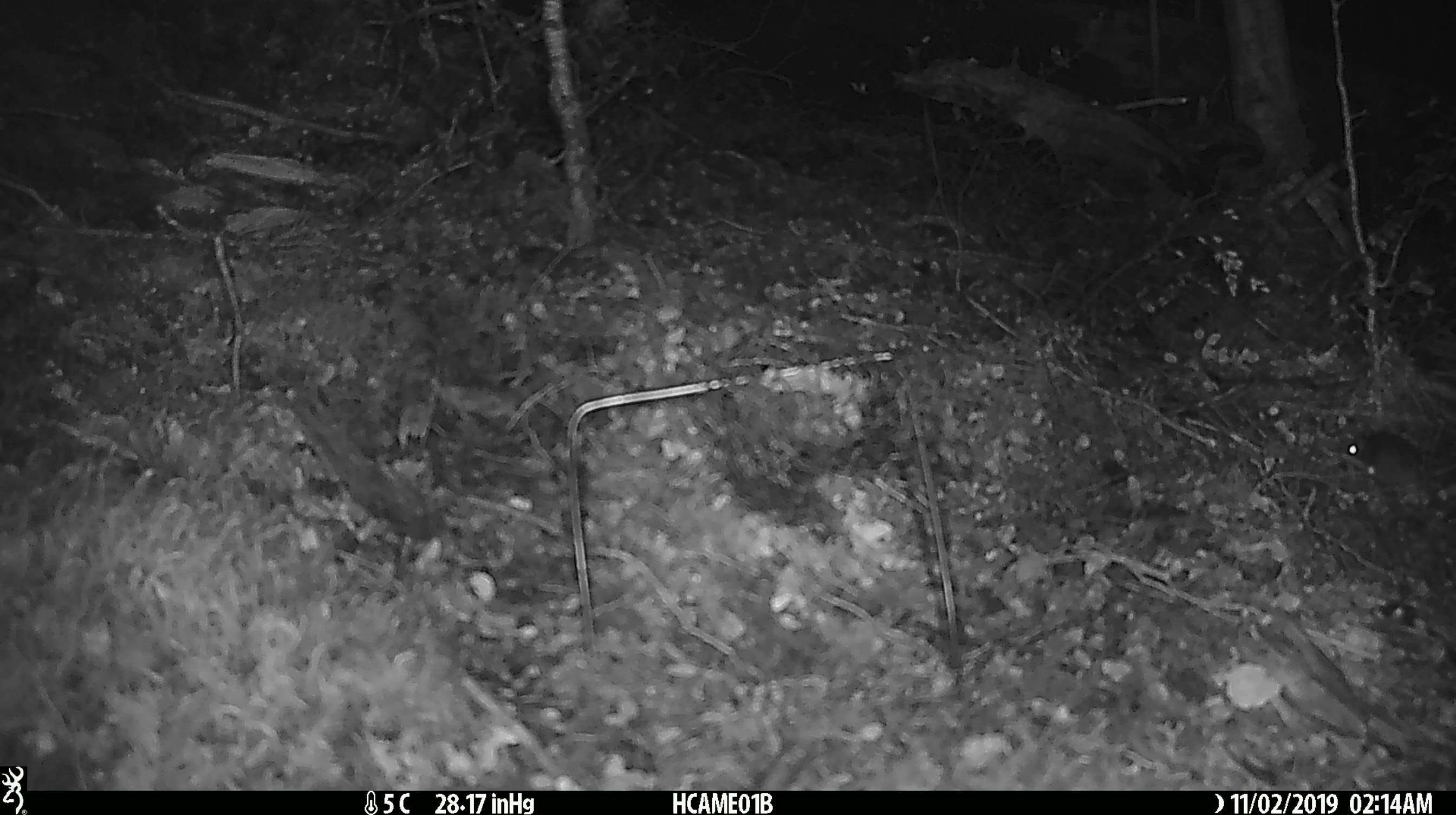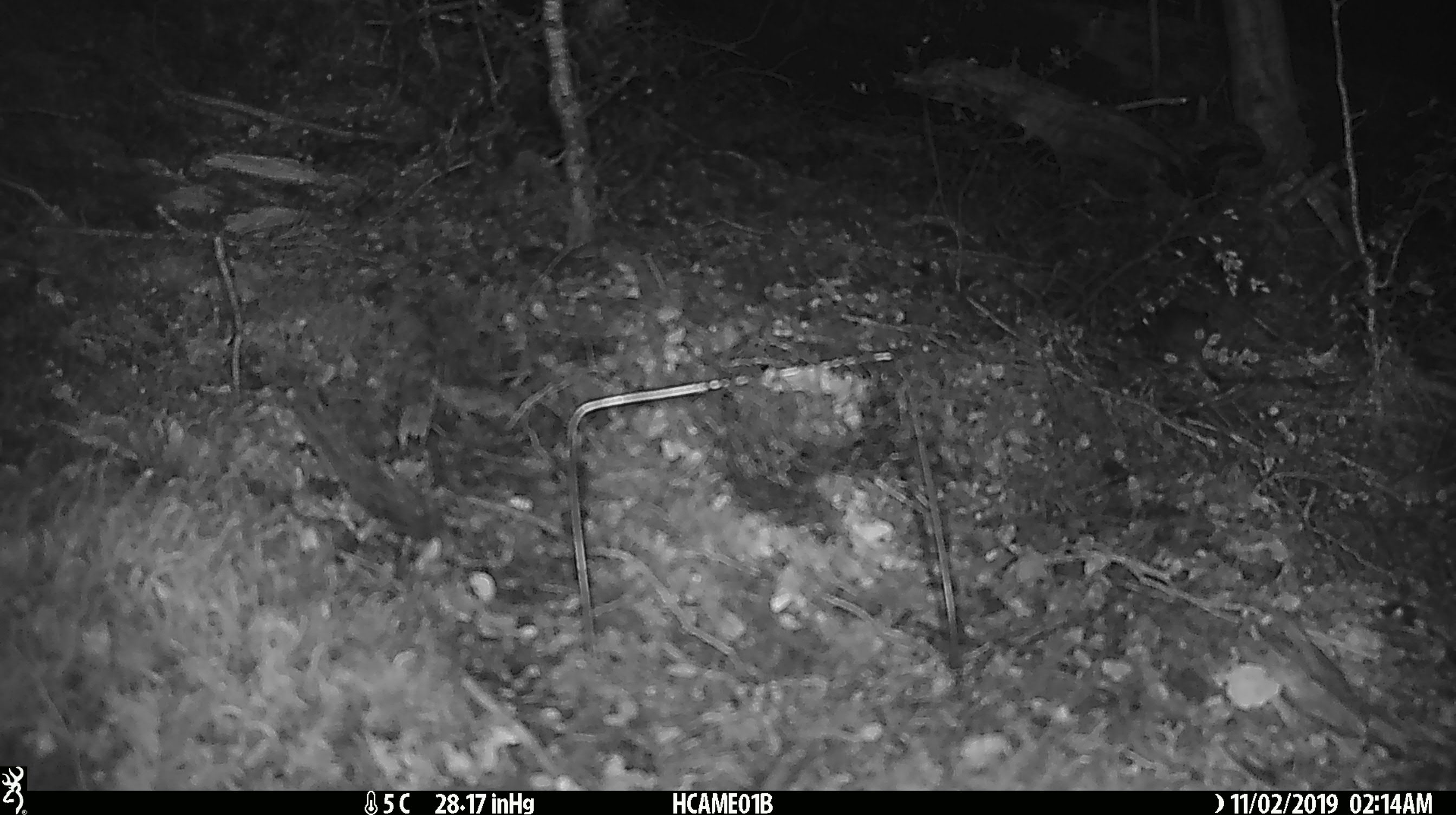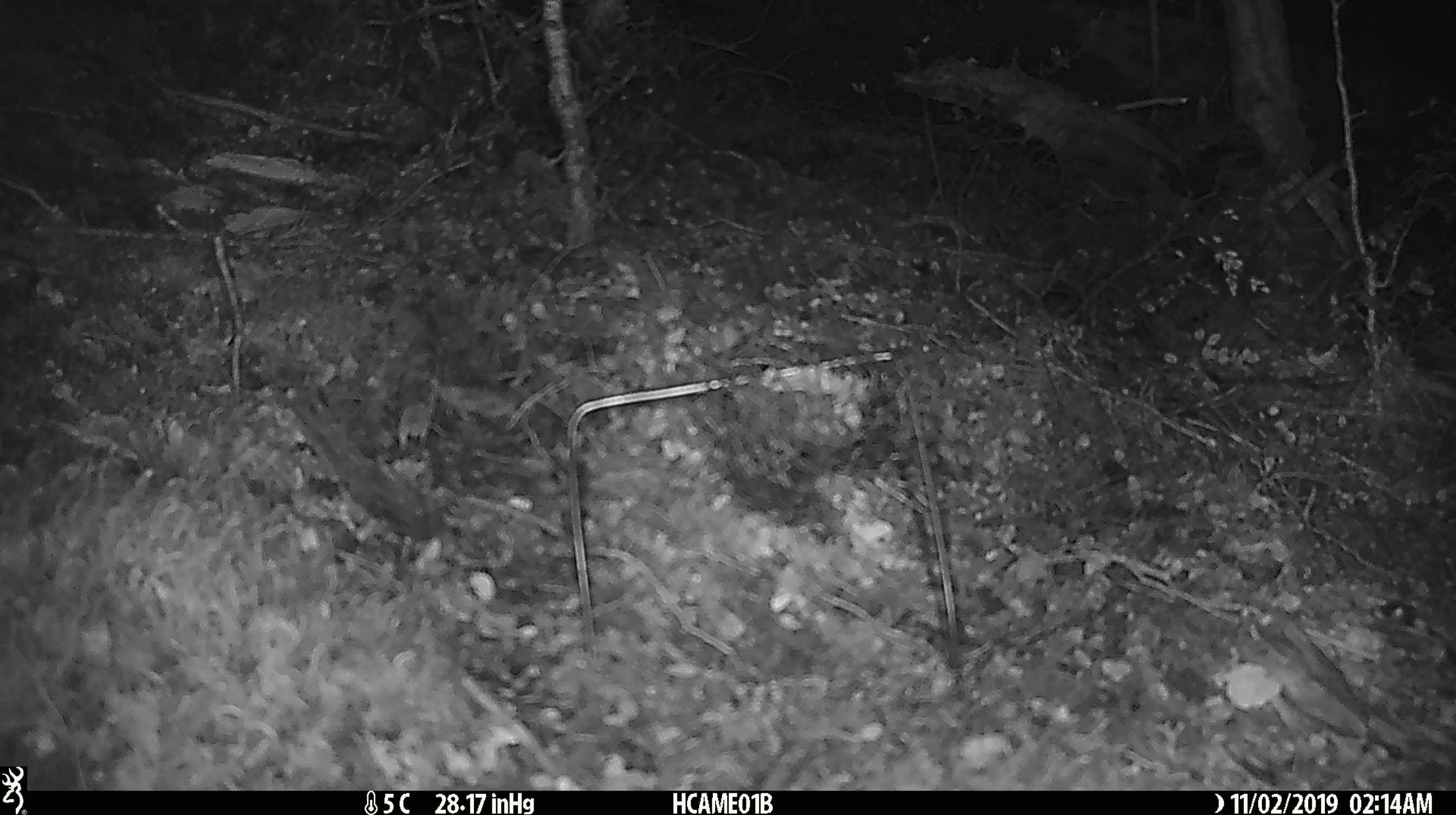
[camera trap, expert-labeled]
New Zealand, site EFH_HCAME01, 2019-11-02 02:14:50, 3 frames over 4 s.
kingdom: Animalia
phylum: Chordata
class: Mammalia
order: Rodentia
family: Muridae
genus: Mus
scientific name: Mus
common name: mouse